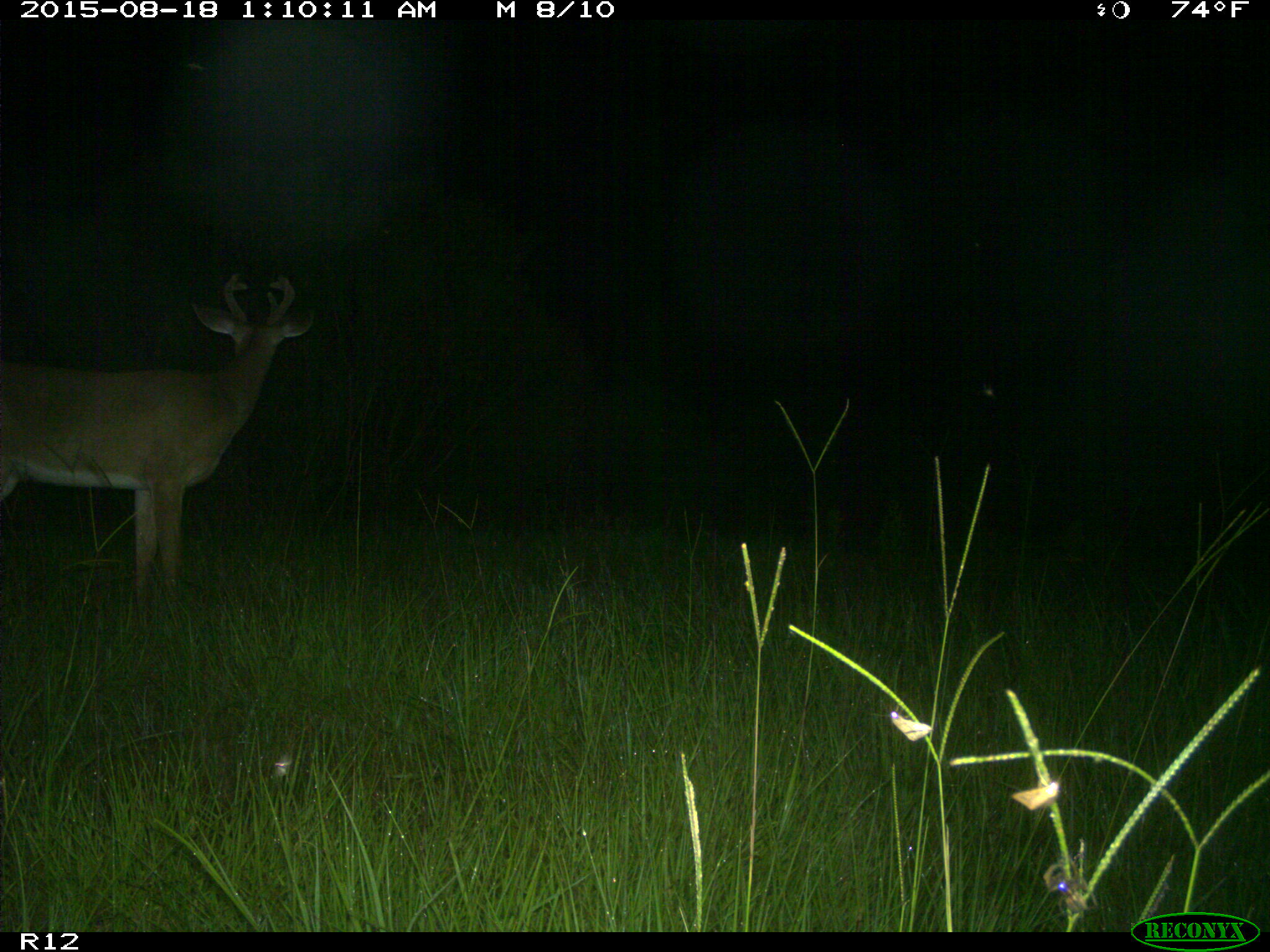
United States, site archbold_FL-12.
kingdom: Animalia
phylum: Chordata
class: Mammalia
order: Artiodactyla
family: Cervidae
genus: Odocoileus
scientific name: Odocoileus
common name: deer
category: unidentified deer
Unidentified deer (deer) (Odocoileus).